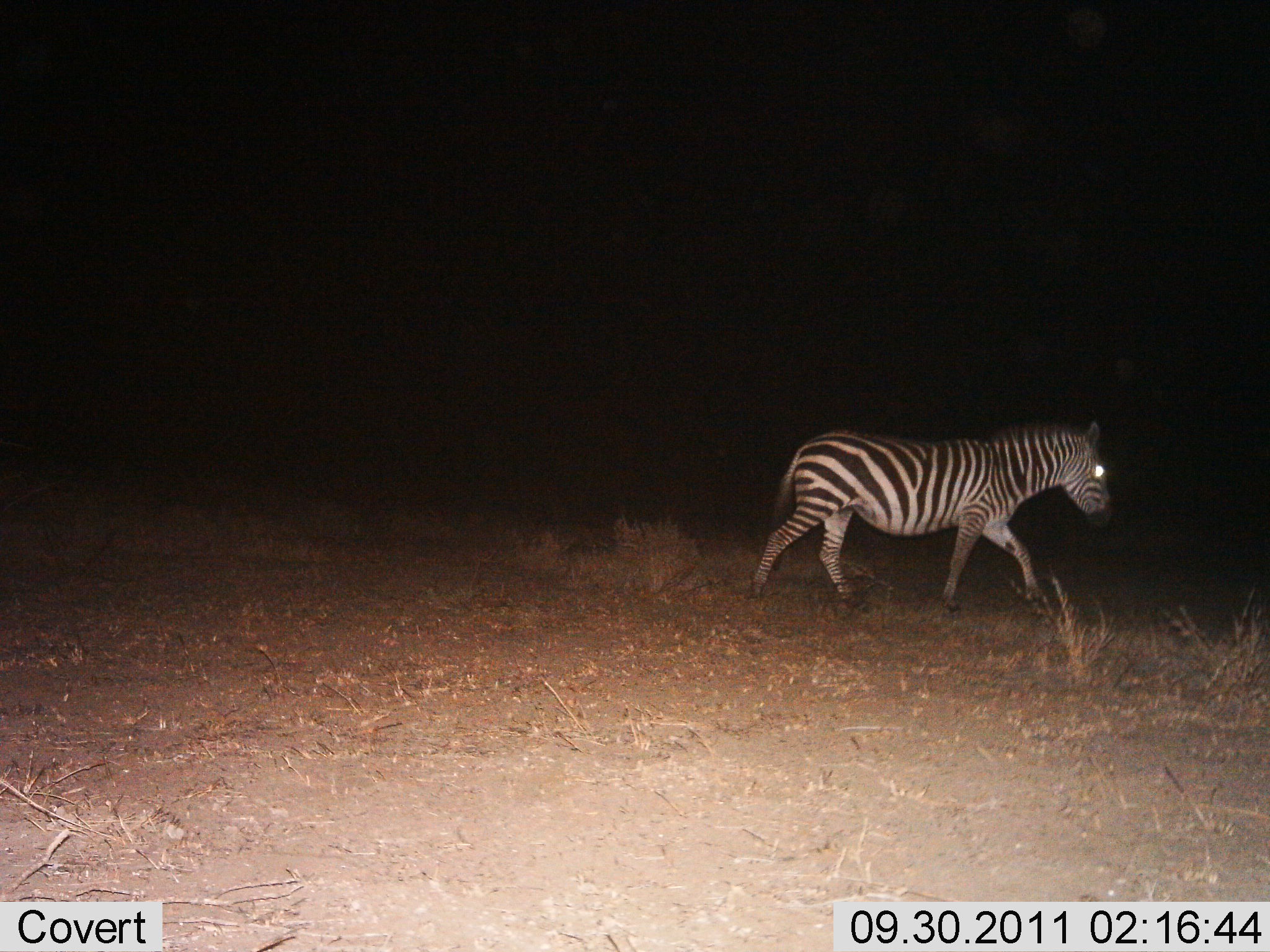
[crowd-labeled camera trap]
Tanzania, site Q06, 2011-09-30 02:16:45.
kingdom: Animalia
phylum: Chordata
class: Mammalia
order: Perissodactyla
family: Equidae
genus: Equus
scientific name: Equus quagga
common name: plains zebra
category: zebra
Zebra (plains zebra) (Equus quagga), count 1. Behavior (volunteer vote fractions): standing 17%, resting 0%, moving 92%, interacting 0%. Young present (vote fraction): 0%. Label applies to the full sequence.